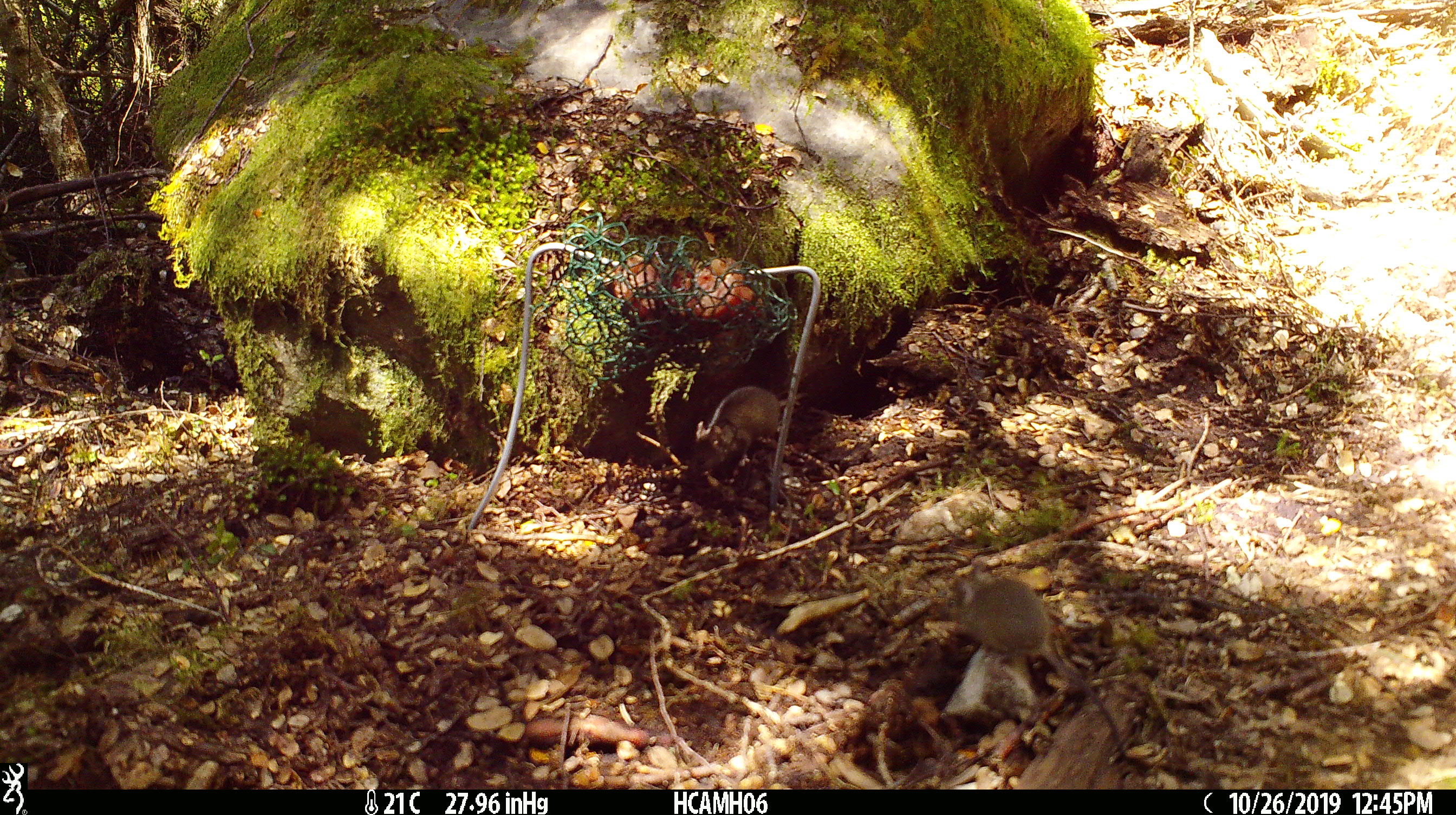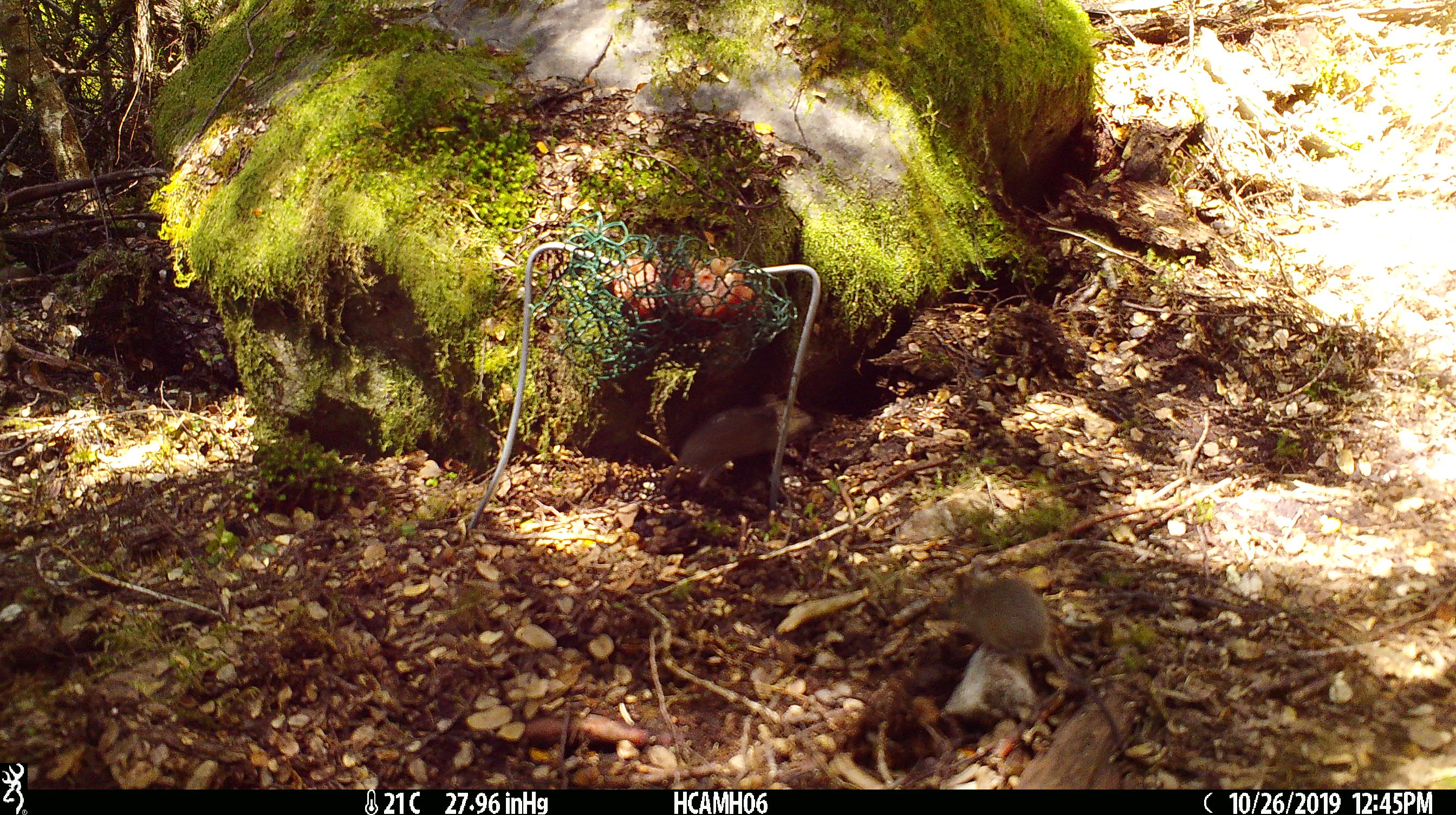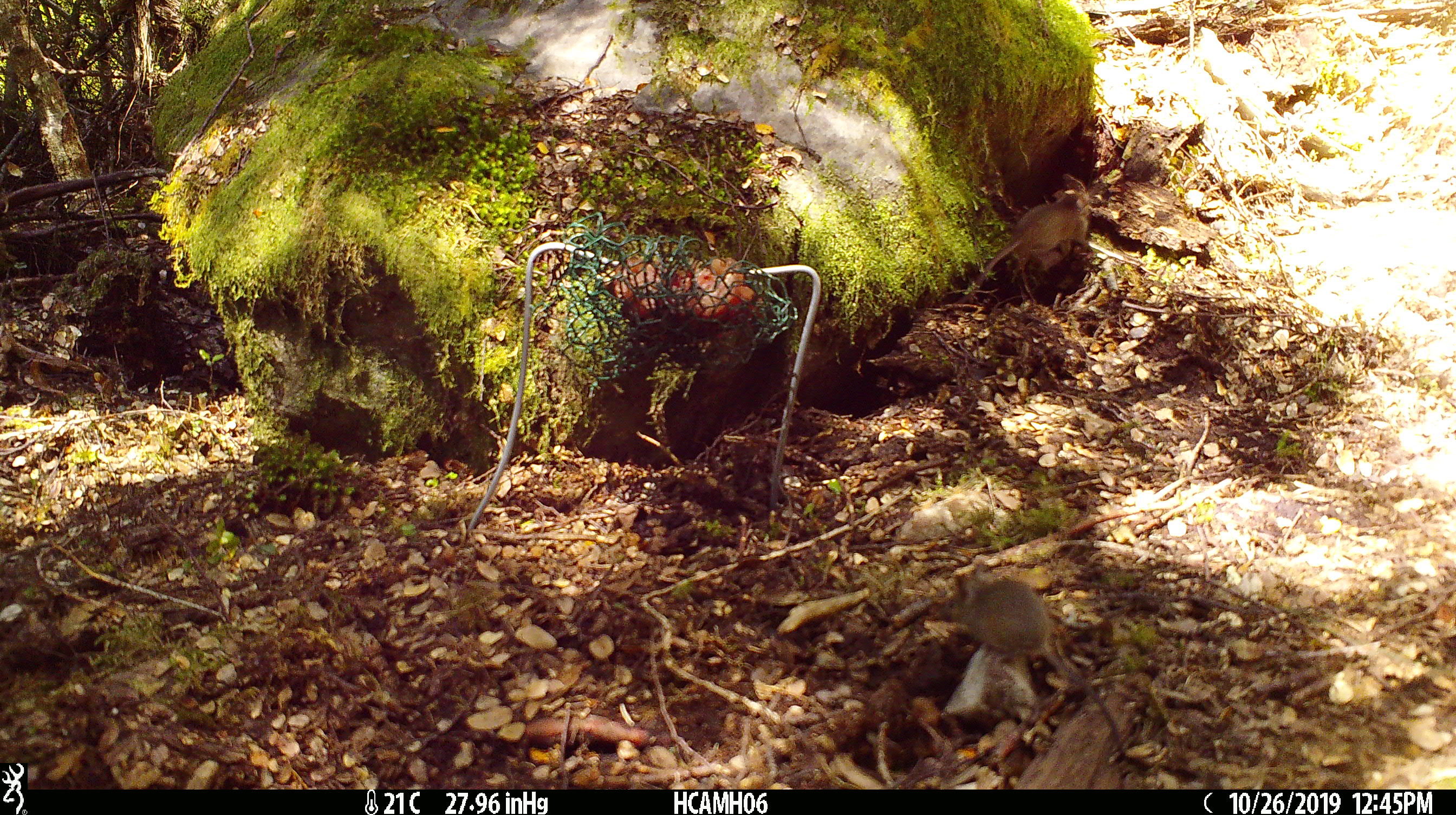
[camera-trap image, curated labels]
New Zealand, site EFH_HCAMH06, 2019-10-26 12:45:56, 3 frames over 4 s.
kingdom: Animalia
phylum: Chordata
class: Mammalia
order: Rodentia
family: Muridae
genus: Mus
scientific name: Mus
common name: mouse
Mouse (Mus).